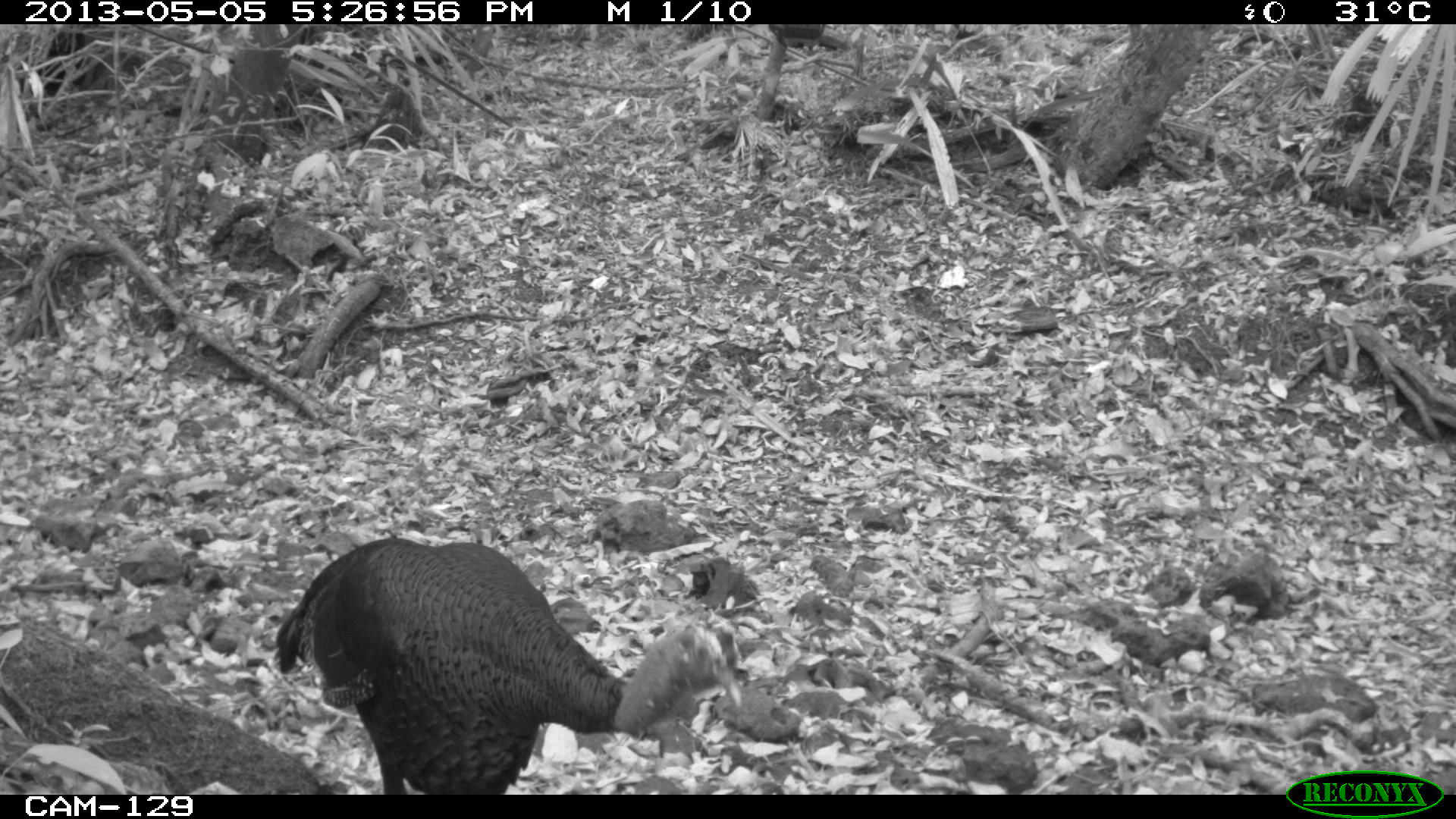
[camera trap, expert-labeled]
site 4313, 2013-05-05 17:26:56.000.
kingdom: Animalia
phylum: Chordata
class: Aves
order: Galliformes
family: Phasianidae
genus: Meleagris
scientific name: Meleagris ocellata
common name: ocellated turkey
Meleagris ocellata (ocellated turkey), count 1, sex male.